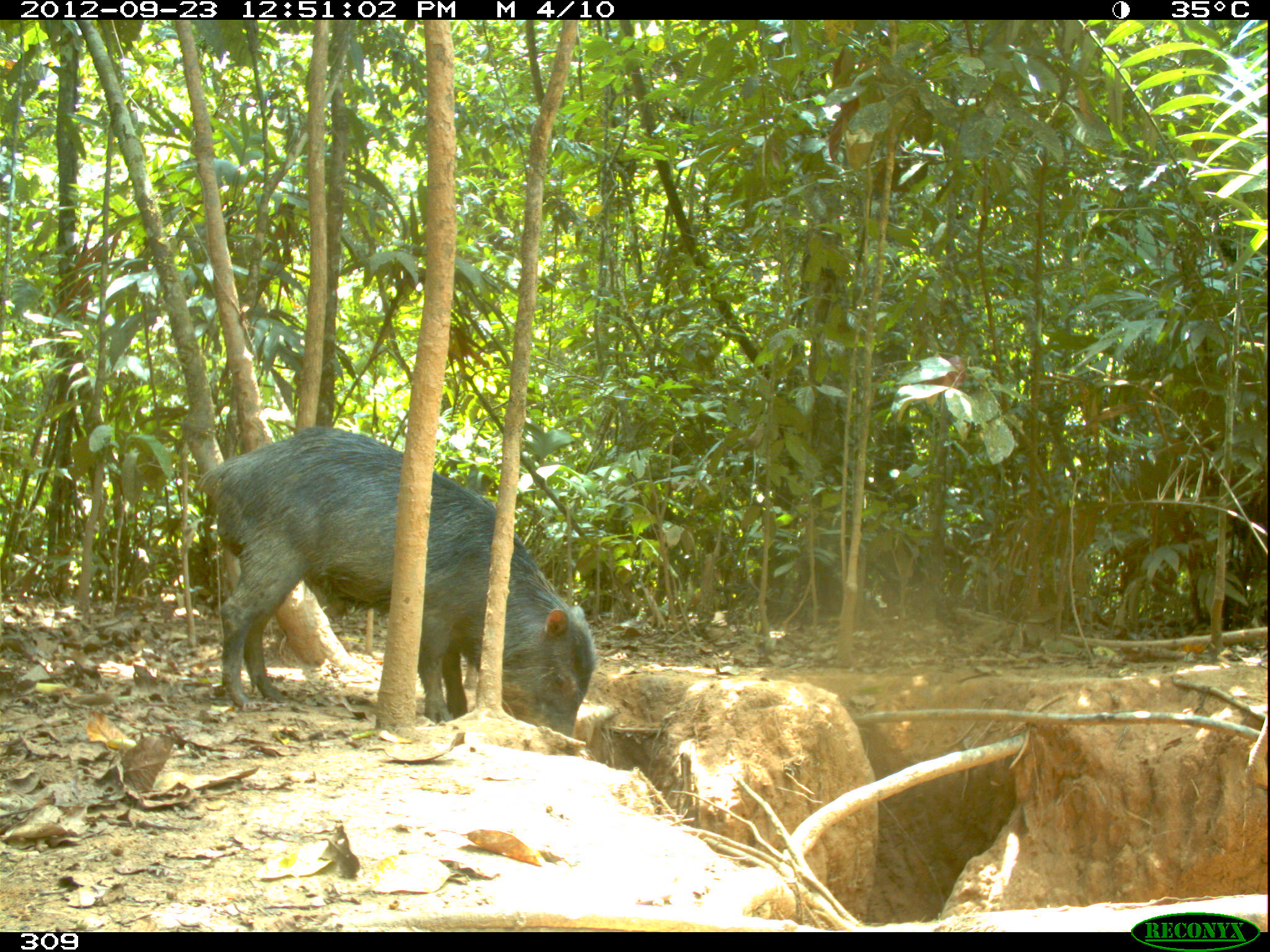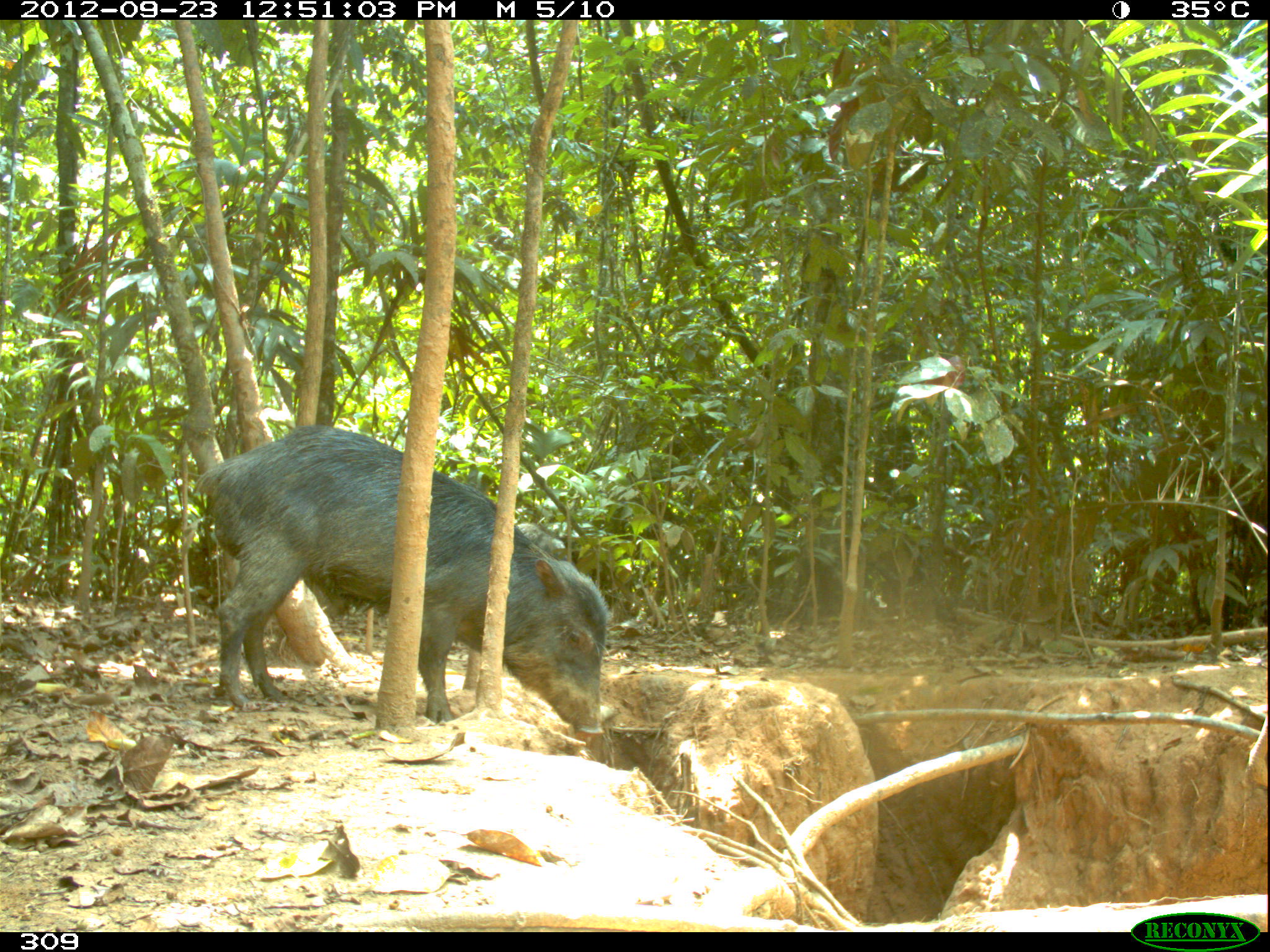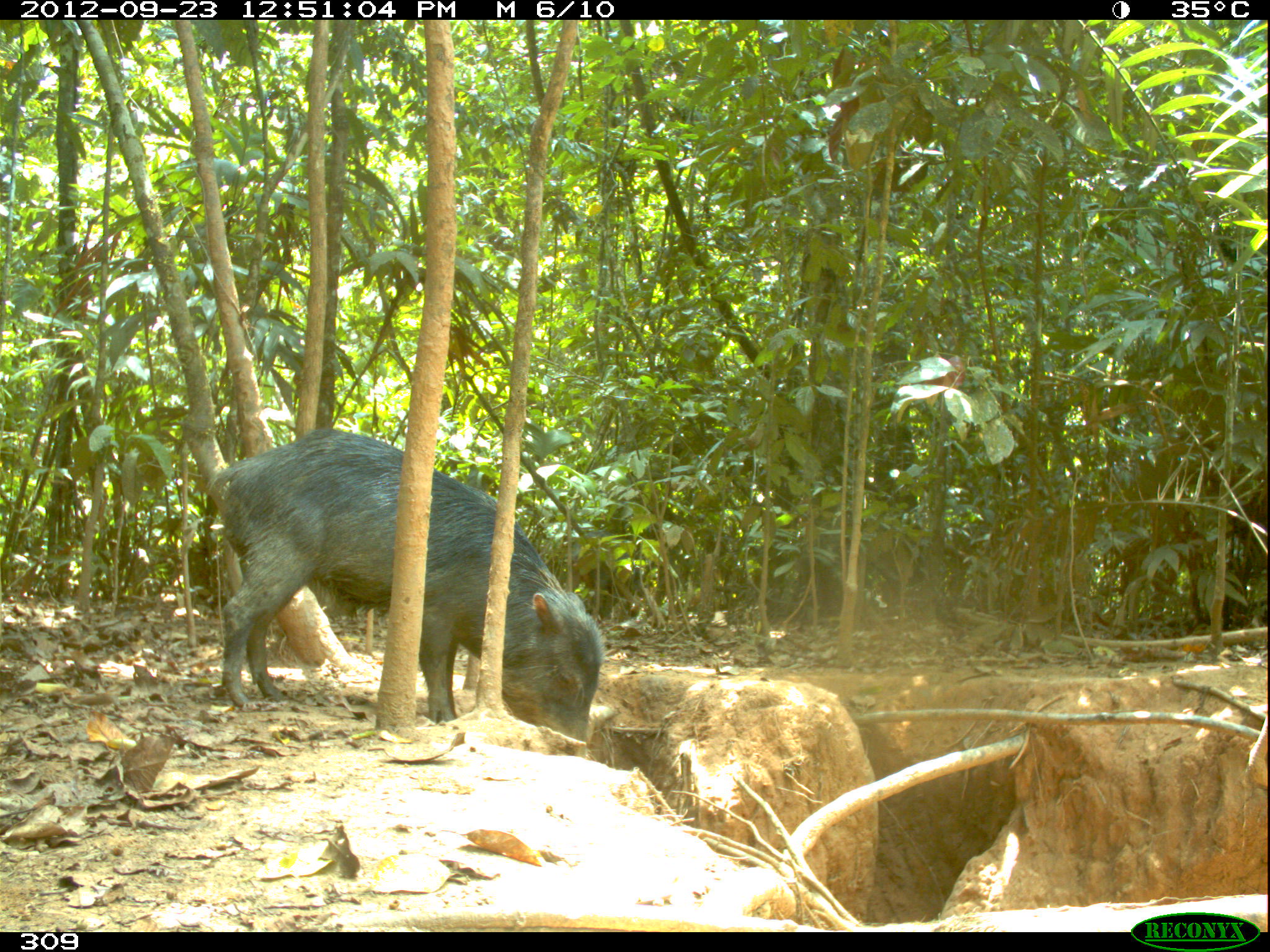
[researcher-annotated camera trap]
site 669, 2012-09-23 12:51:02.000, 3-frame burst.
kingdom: Animalia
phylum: Chordata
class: Mammalia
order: Artiodactyla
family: Tayassuidae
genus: Tayassu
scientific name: Tayassu pecari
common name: white-lipped peccary